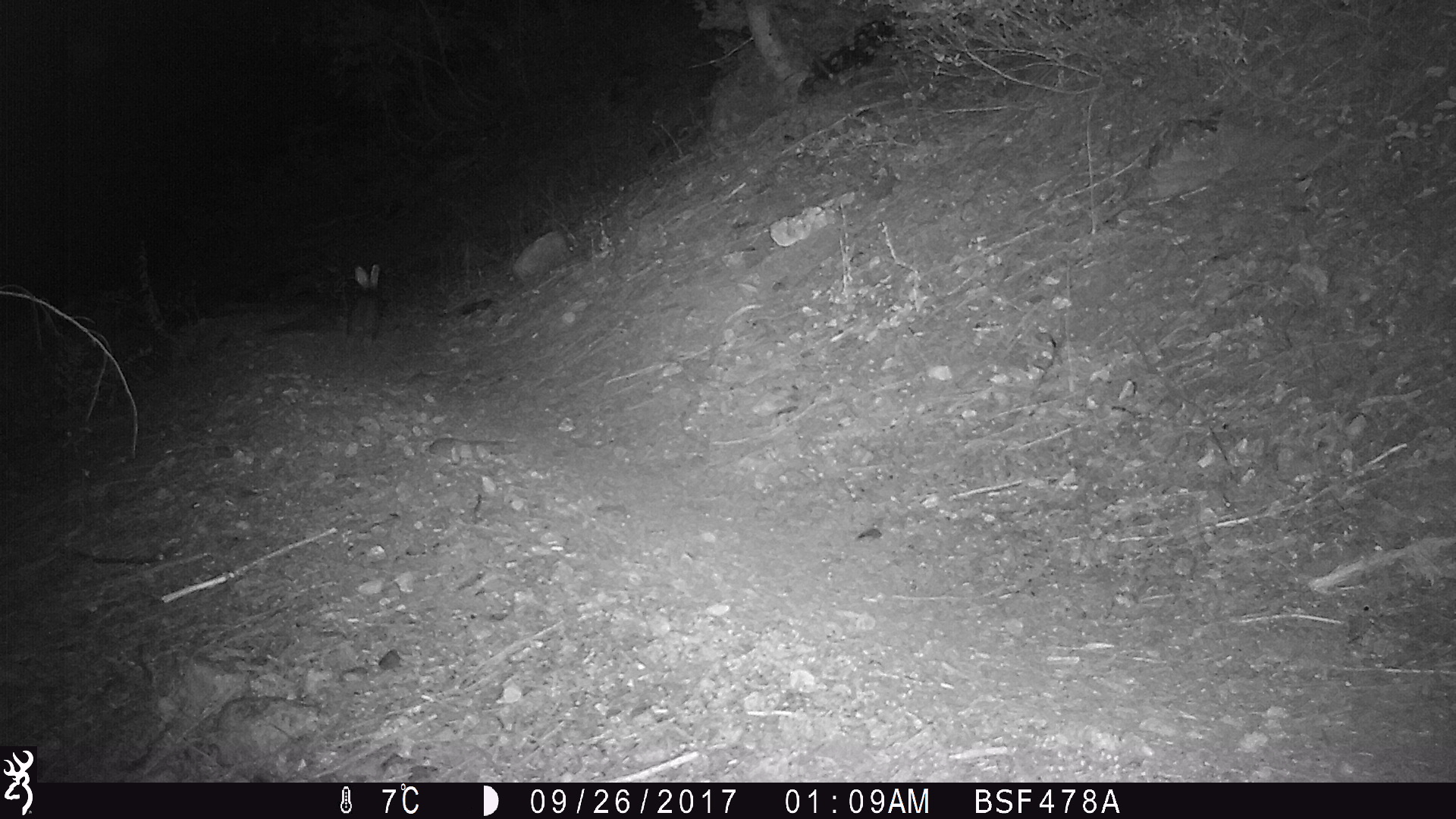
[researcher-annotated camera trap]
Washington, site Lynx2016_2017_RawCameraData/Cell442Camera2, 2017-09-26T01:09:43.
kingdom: Animalia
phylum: Chordata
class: Mammalia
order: Lagomorpha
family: Leporidae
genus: Lepus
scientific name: Lepus americanus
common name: snowshoe hare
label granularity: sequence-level